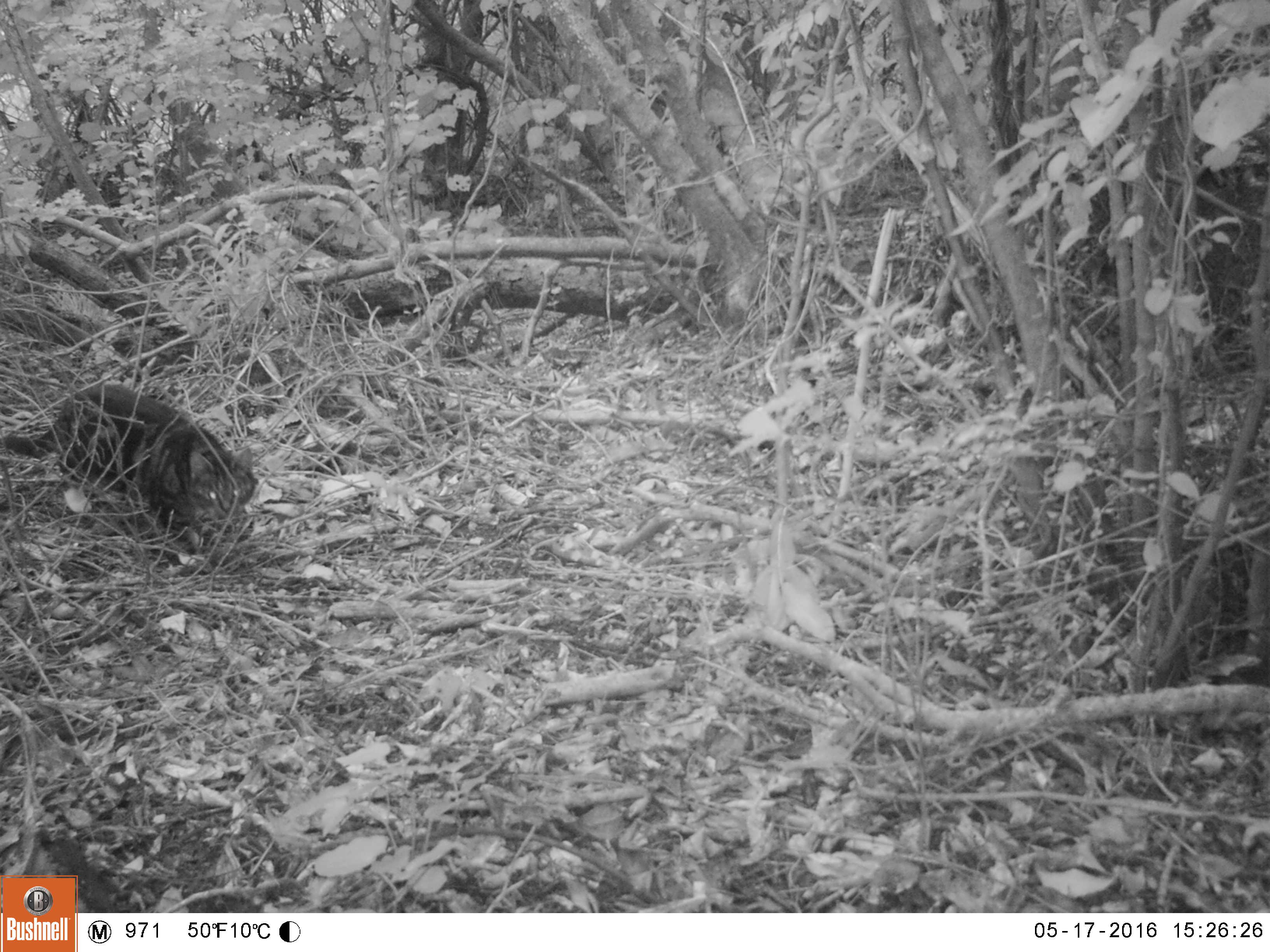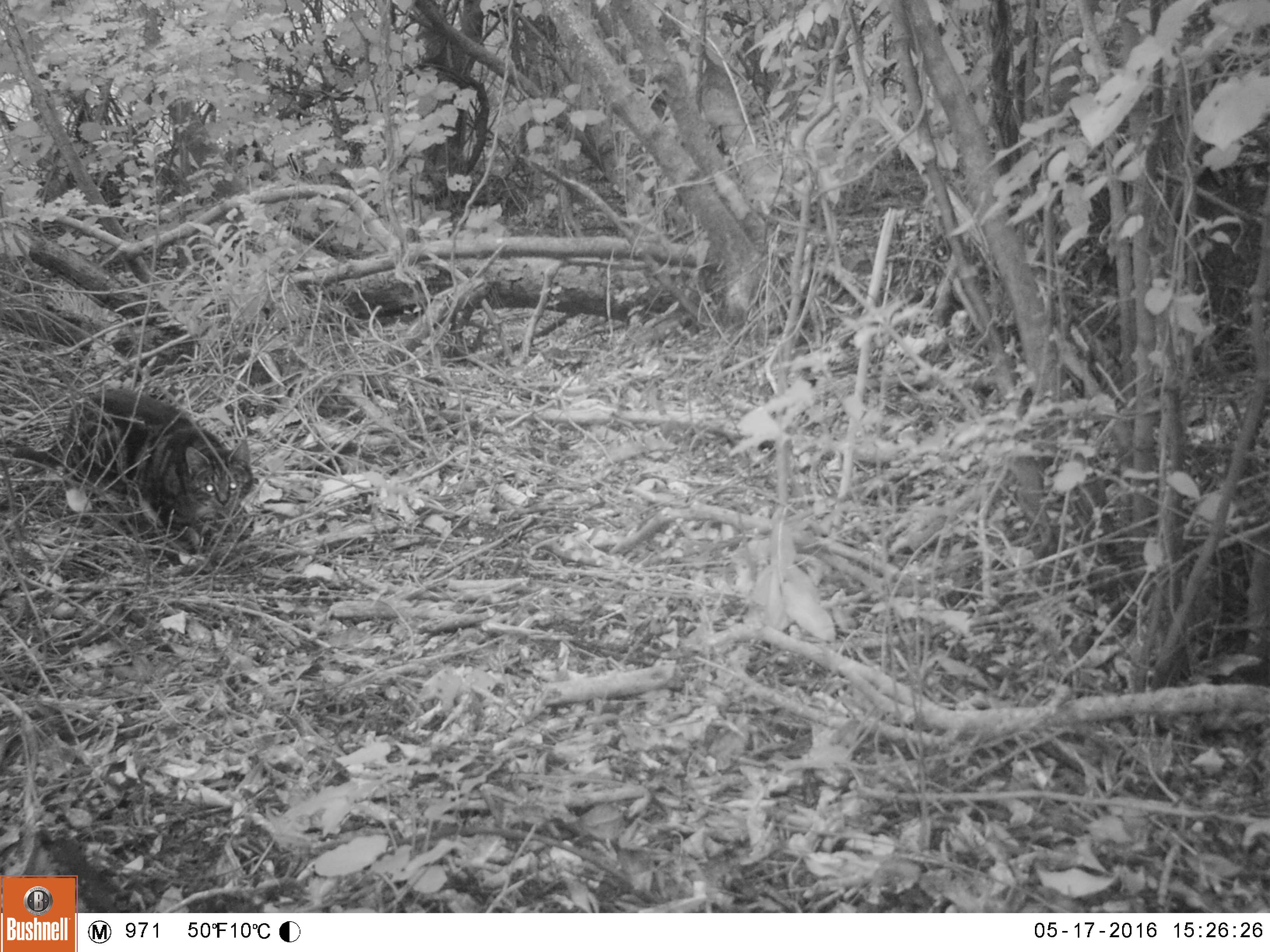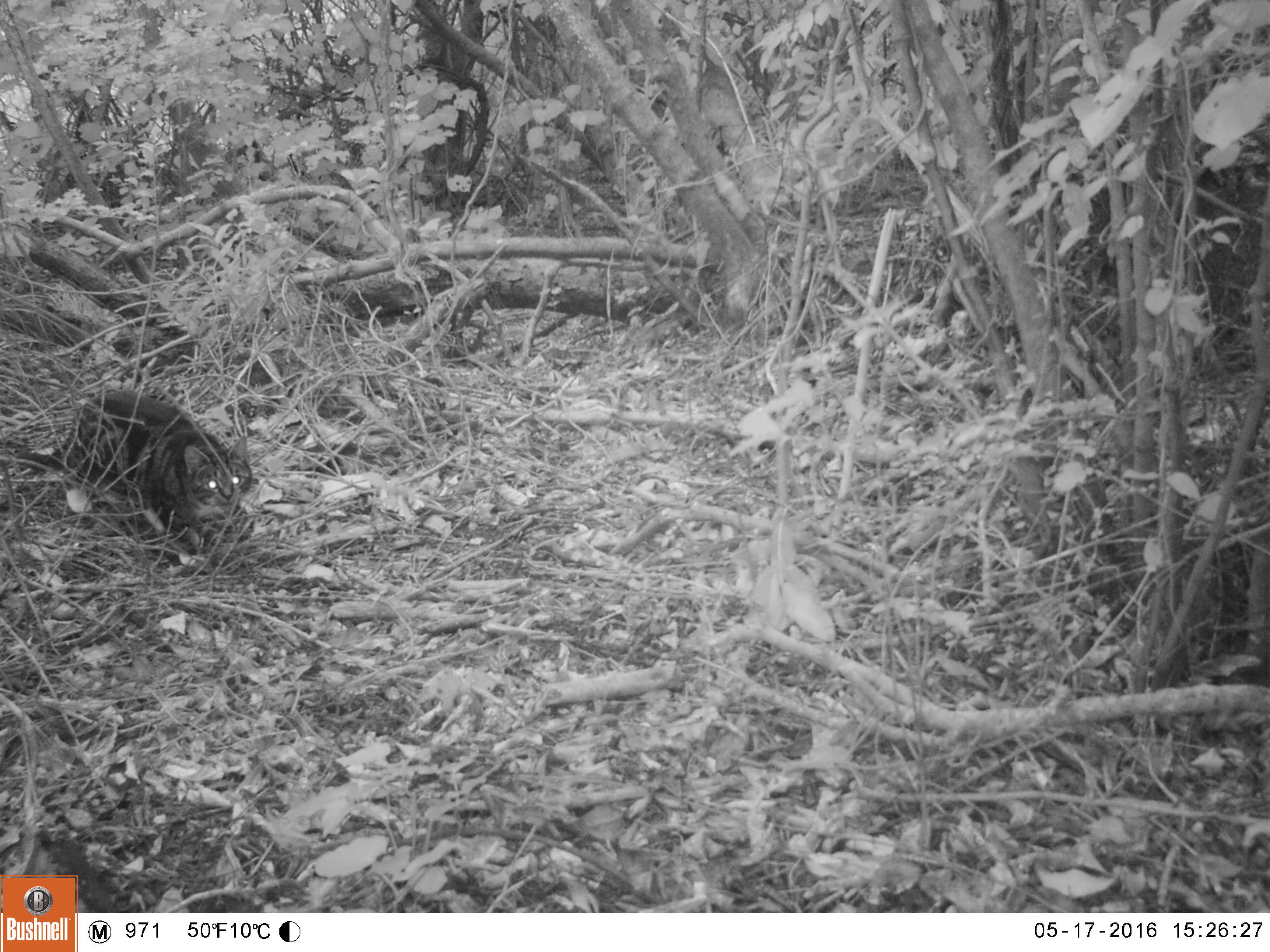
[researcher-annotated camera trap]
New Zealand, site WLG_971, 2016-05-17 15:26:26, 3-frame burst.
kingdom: Animalia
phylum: Chordata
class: Mammalia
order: Carnivora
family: Felidae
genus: Felis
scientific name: Felis catus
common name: domestic cat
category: cat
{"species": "cat (domestic cat) (Felis catus)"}